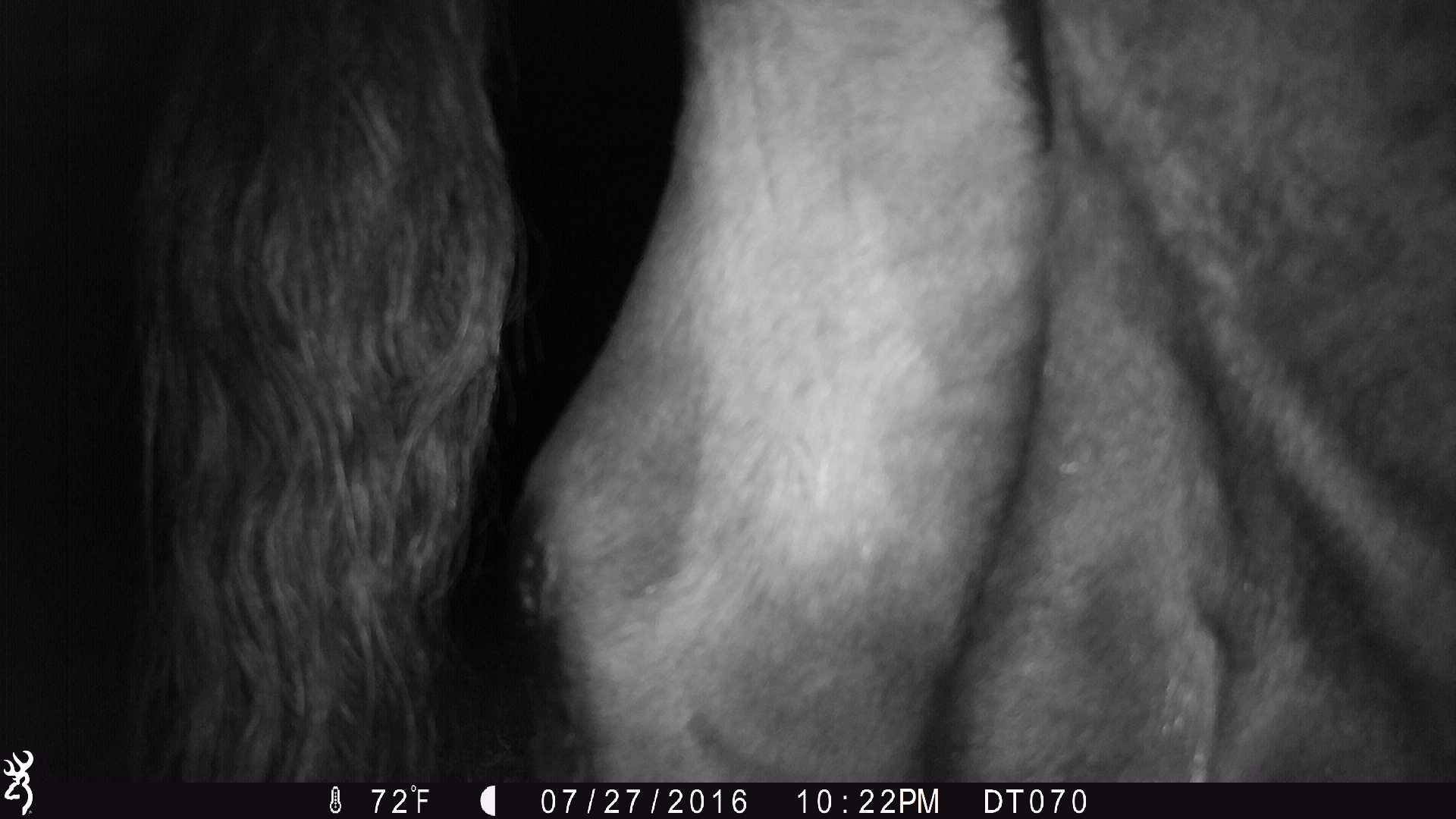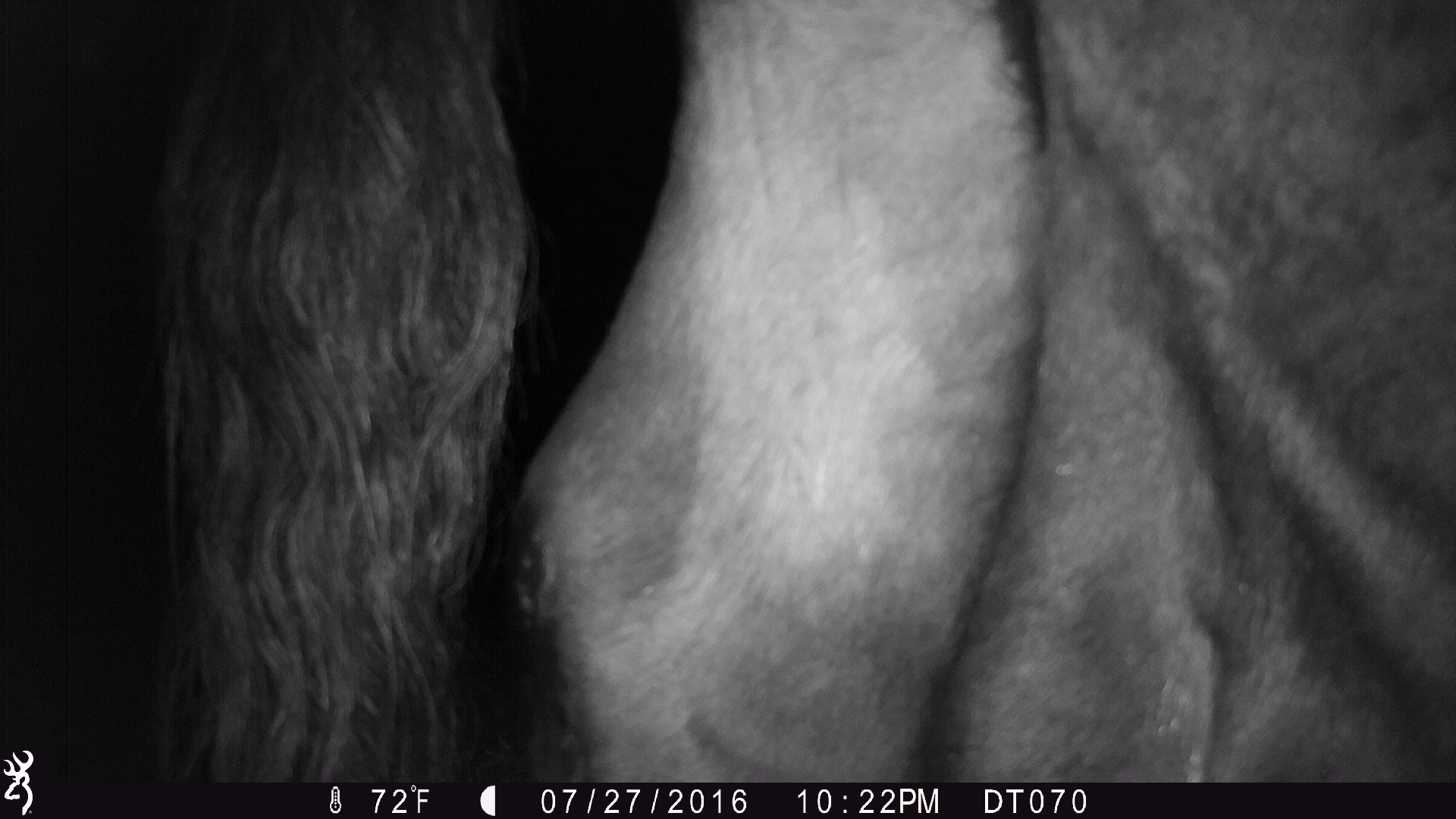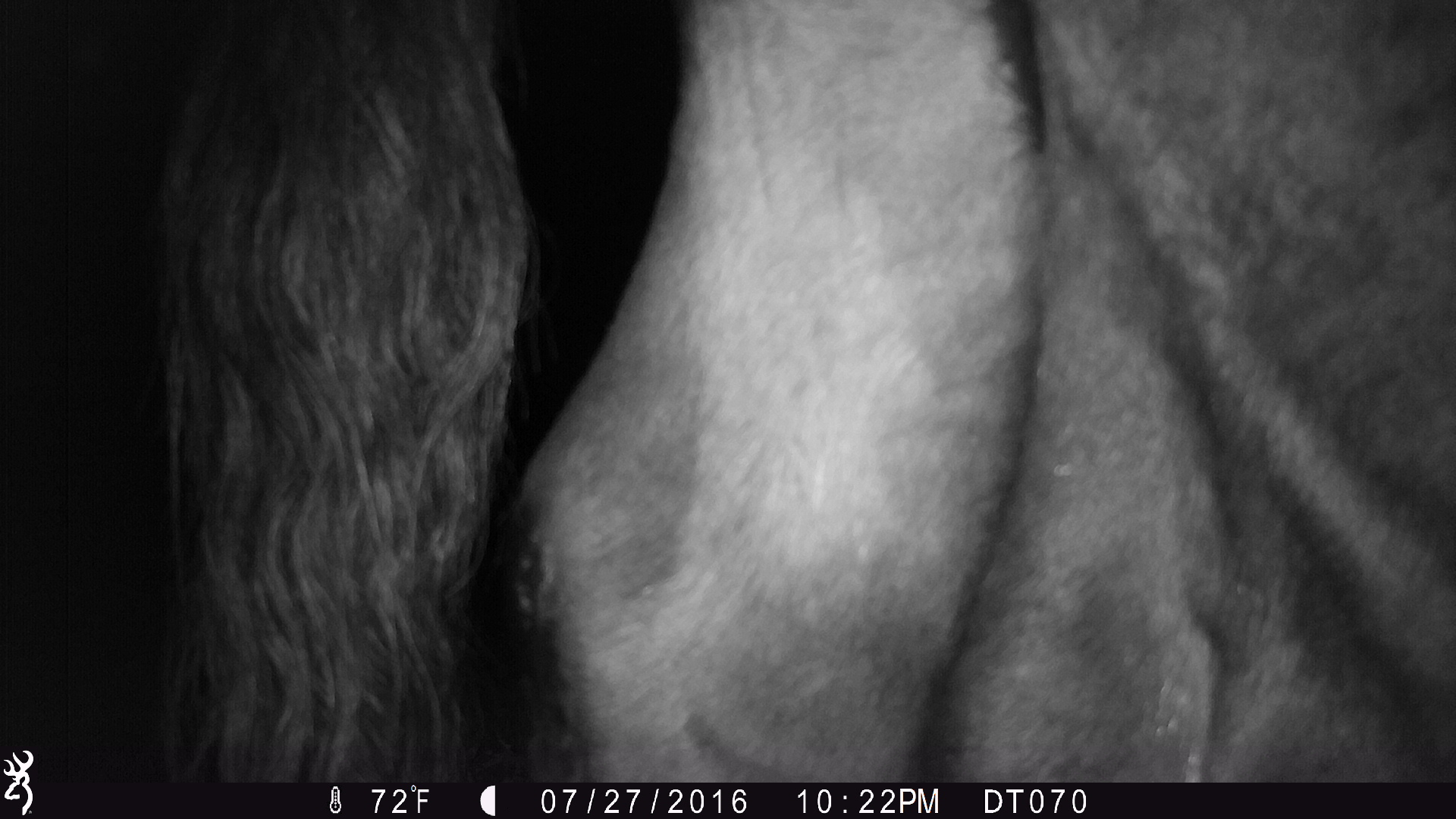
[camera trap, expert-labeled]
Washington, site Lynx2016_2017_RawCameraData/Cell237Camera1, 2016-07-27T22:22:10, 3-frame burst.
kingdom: Animalia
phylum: Chordata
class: Mammalia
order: Artiodactyla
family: Bovidae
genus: Bos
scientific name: Bos taurus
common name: domestic cattle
Domestic cattle (Bos taurus). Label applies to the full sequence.